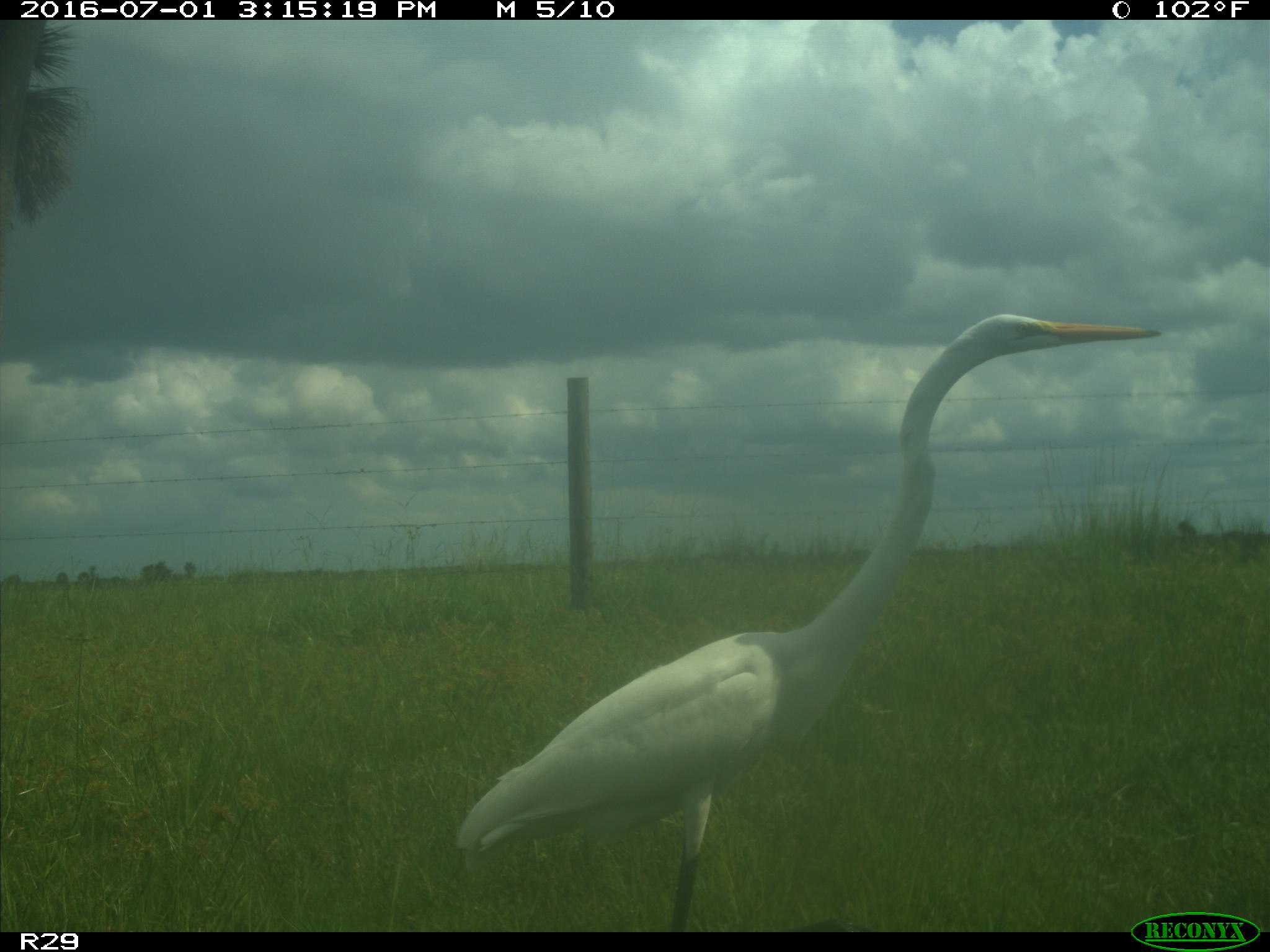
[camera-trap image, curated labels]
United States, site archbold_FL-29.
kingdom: Animalia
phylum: Chordata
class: Aves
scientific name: Aves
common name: birds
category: unidentified bird